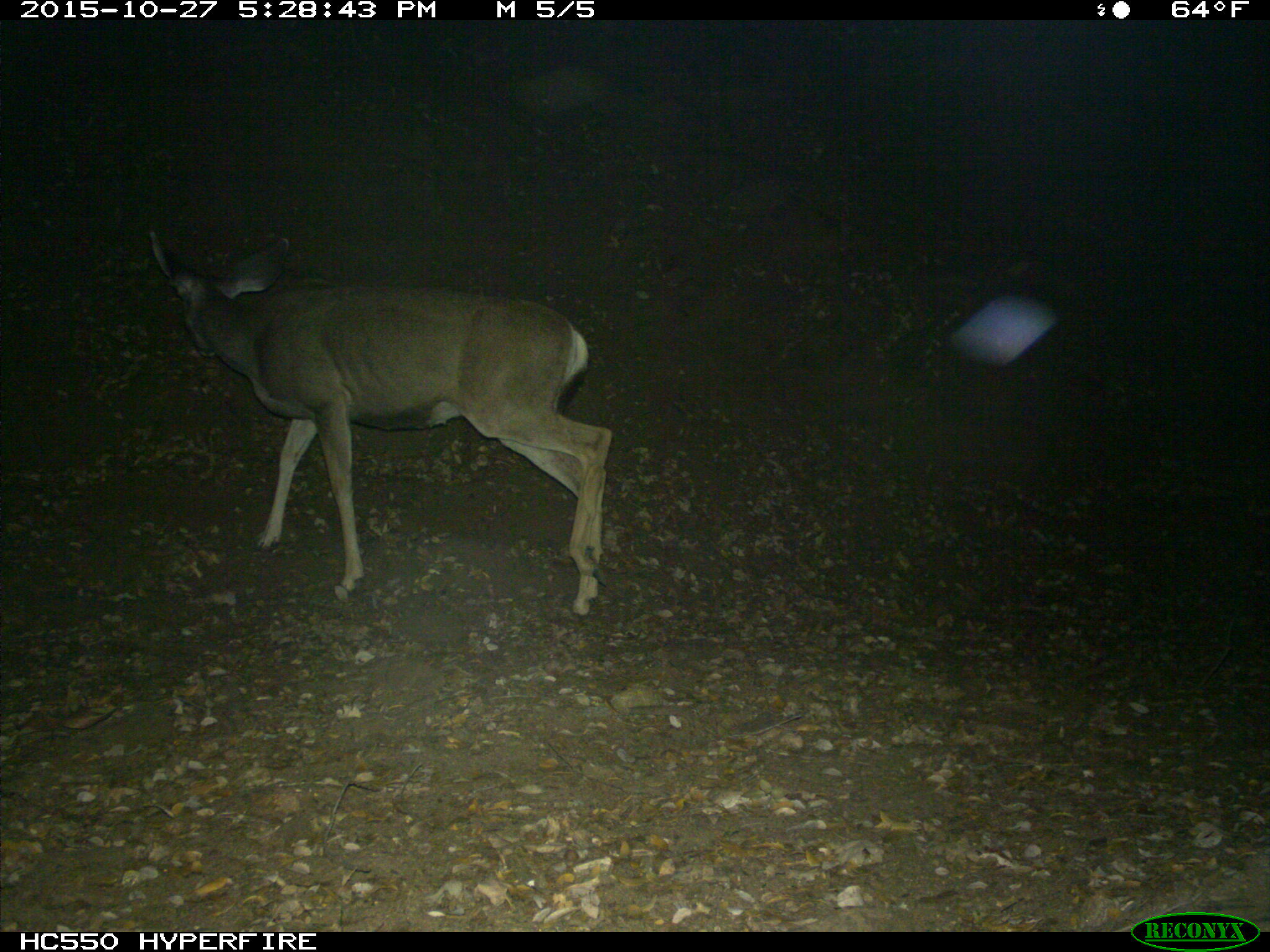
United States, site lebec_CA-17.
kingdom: Animalia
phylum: Chordata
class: Mammalia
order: Artiodactyla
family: Cervidae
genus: Odocoileus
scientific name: Odocoileus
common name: deer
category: unidentified deer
Unidentified deer (deer) (Odocoileus).